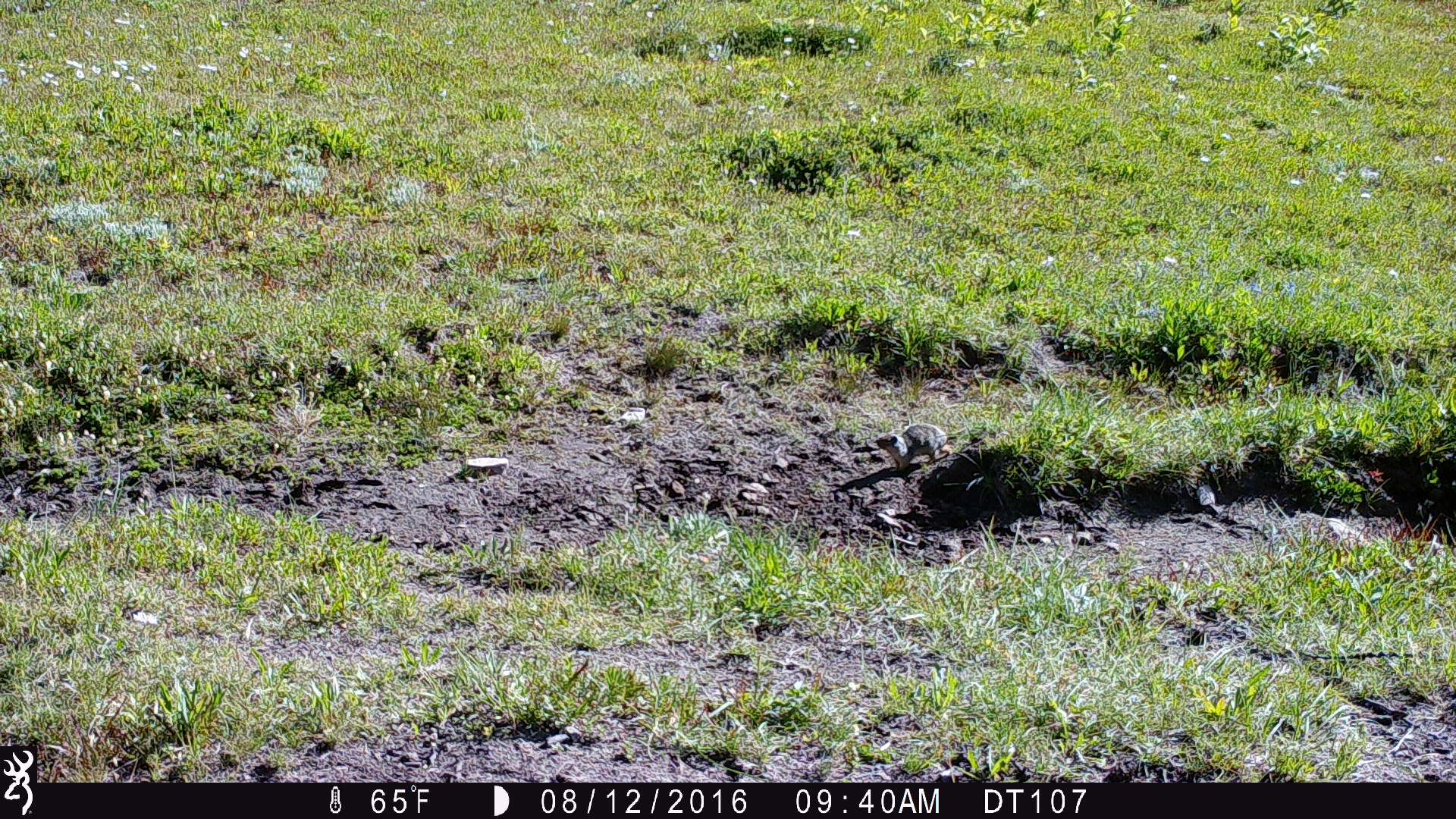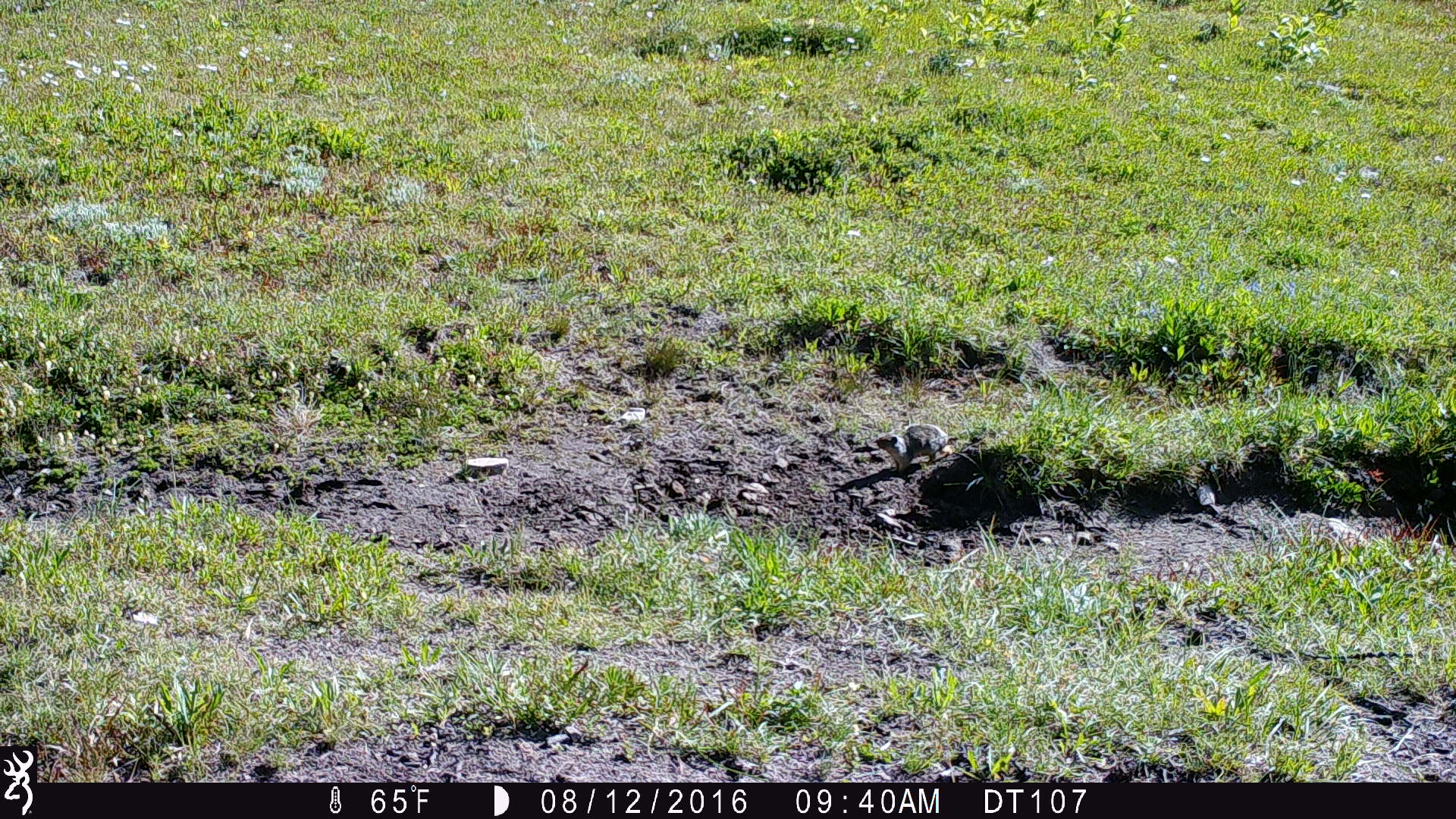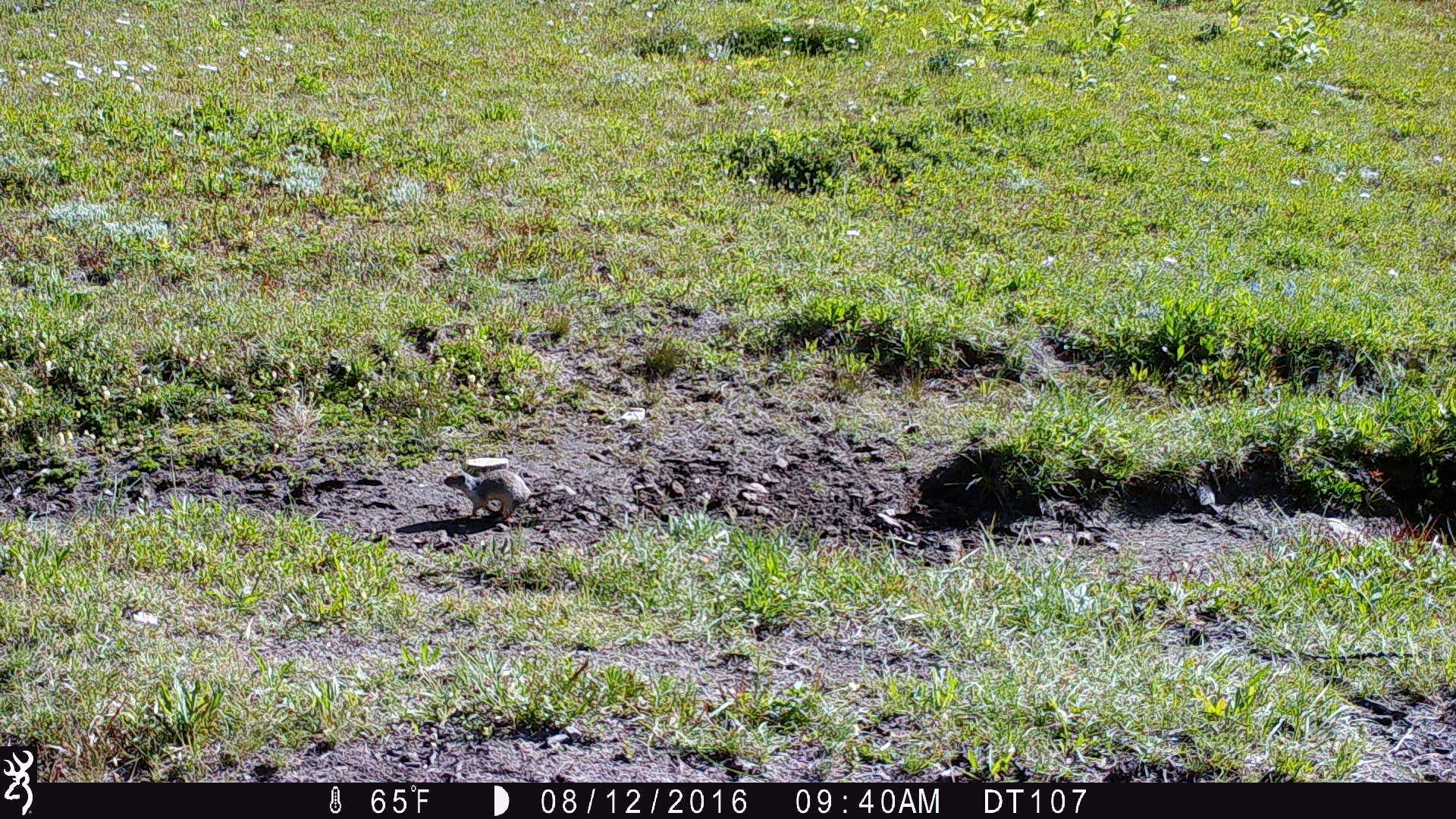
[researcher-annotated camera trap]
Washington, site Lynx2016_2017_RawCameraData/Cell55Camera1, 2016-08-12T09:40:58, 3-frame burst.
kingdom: Animalia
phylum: Chordata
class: Mammalia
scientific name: Mammalia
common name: small mammal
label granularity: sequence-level